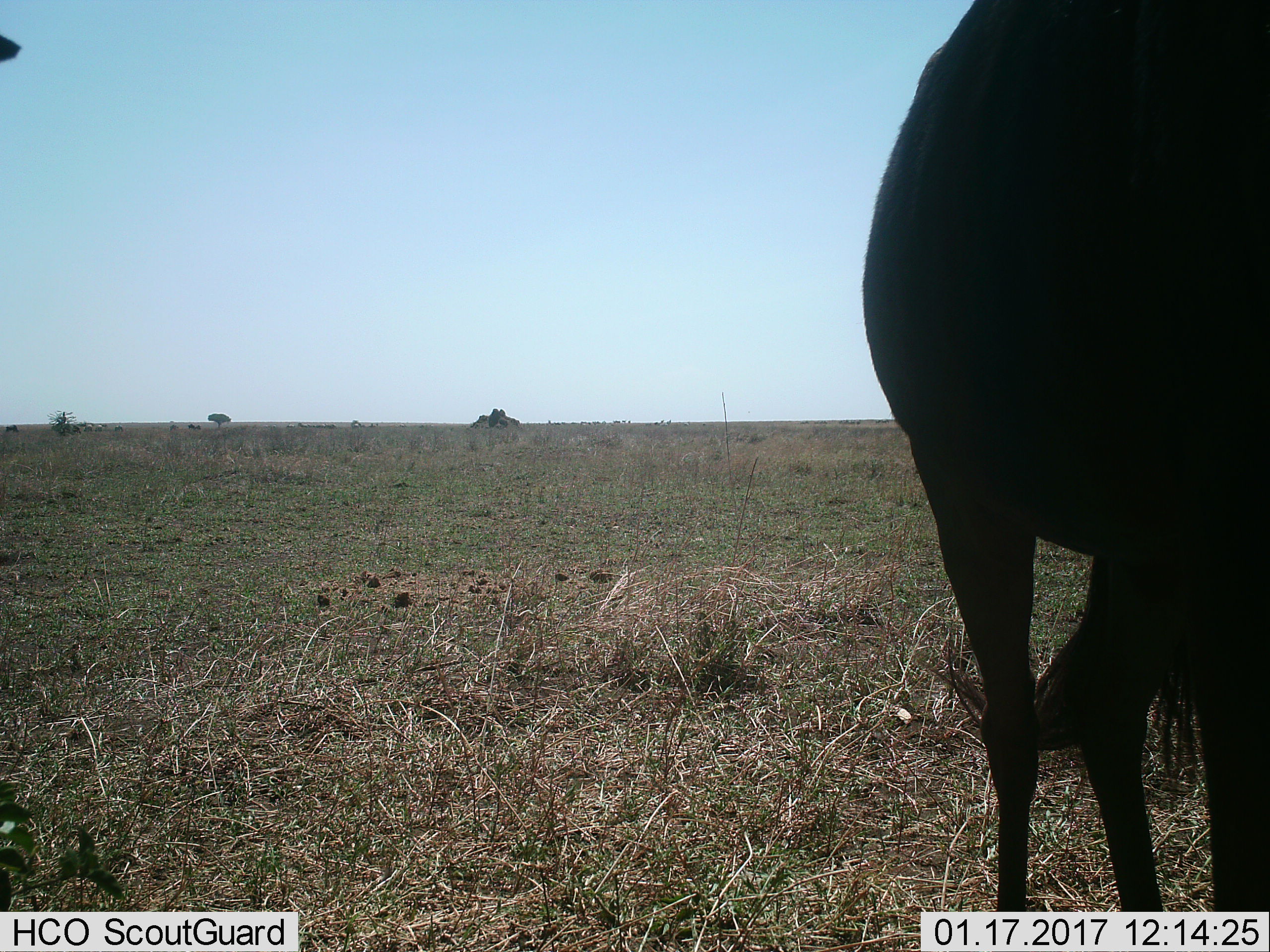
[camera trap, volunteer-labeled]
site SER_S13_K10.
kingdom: Animalia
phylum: Chordata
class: Mammalia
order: Artiodactyla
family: Bovidae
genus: Connochaetes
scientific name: Connochaetes taurinus taurinus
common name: blue wildebeest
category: wildebeestblue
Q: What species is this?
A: Wildebeestblue (blue wildebeest) (Connochaetes taurinus taurinus).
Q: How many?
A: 1.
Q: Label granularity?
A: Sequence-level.